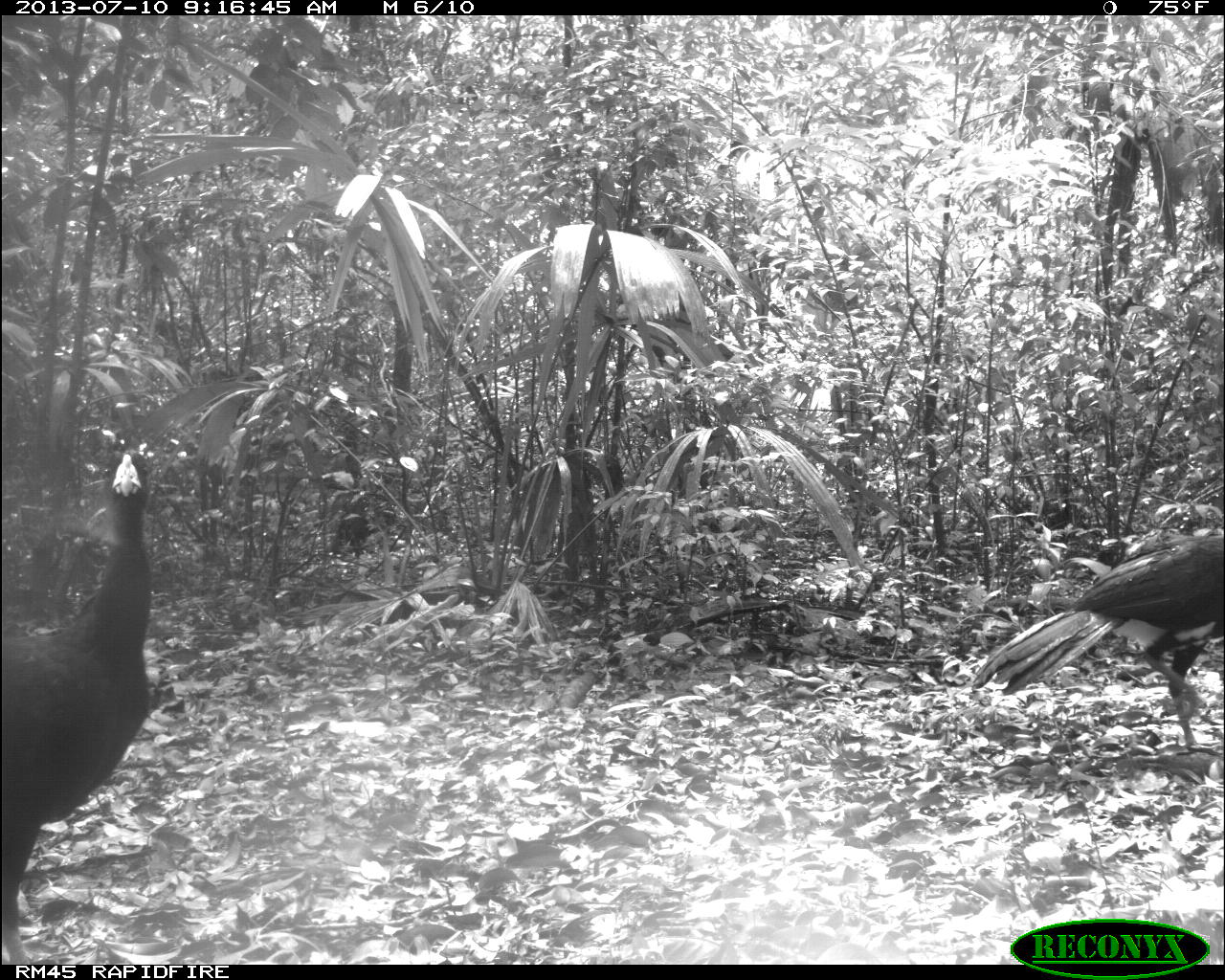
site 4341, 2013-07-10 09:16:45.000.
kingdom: Animalia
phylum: Chordata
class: Aves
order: Galliformes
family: Cracidae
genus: Crax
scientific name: Crax rubra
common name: great curassow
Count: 2.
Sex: male.